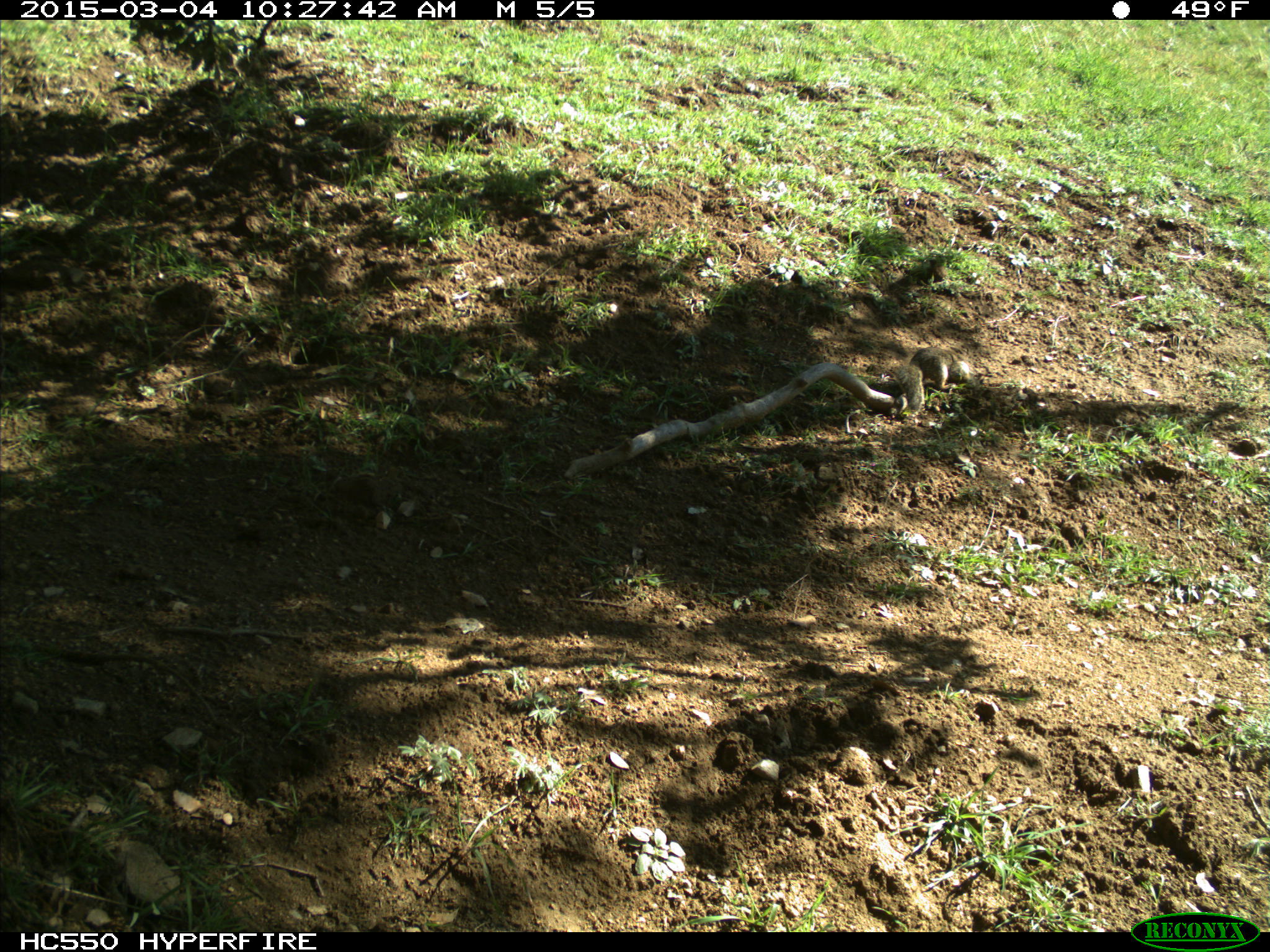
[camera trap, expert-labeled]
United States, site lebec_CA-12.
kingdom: Animalia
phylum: Chordata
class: Mammalia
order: Rodentia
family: Sciuridae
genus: Otospermophilus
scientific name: Otospermophilus beecheyi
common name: california ground squirrel